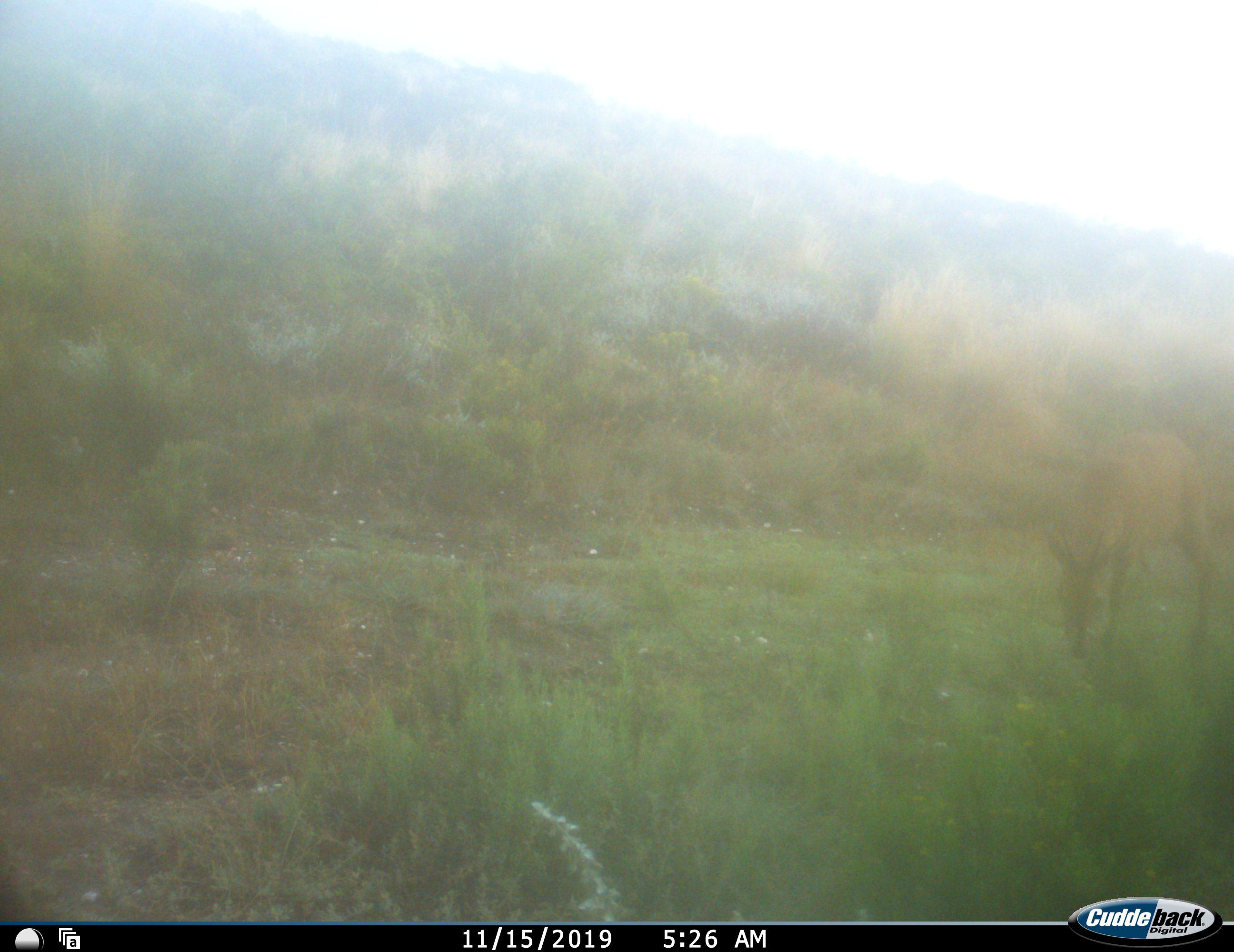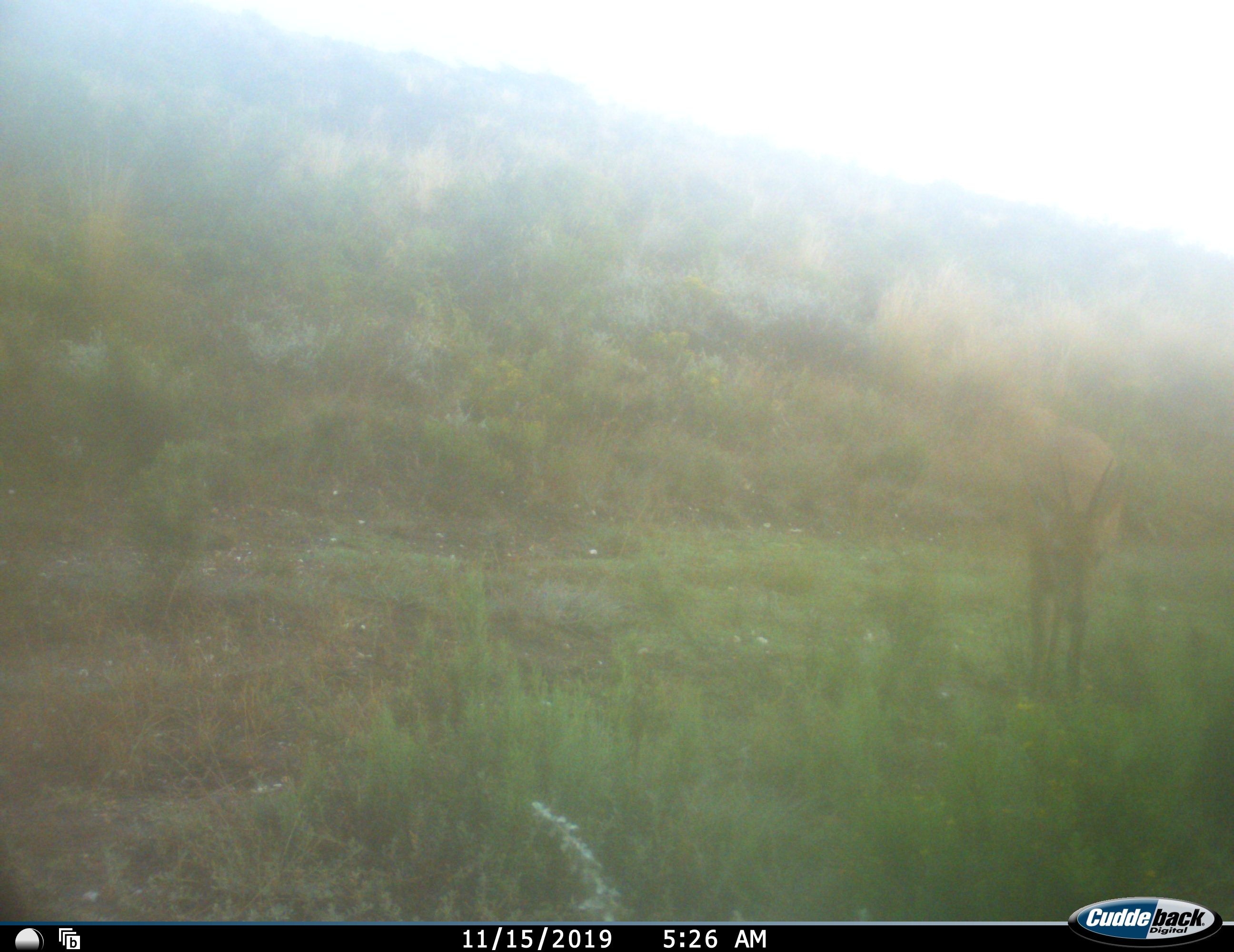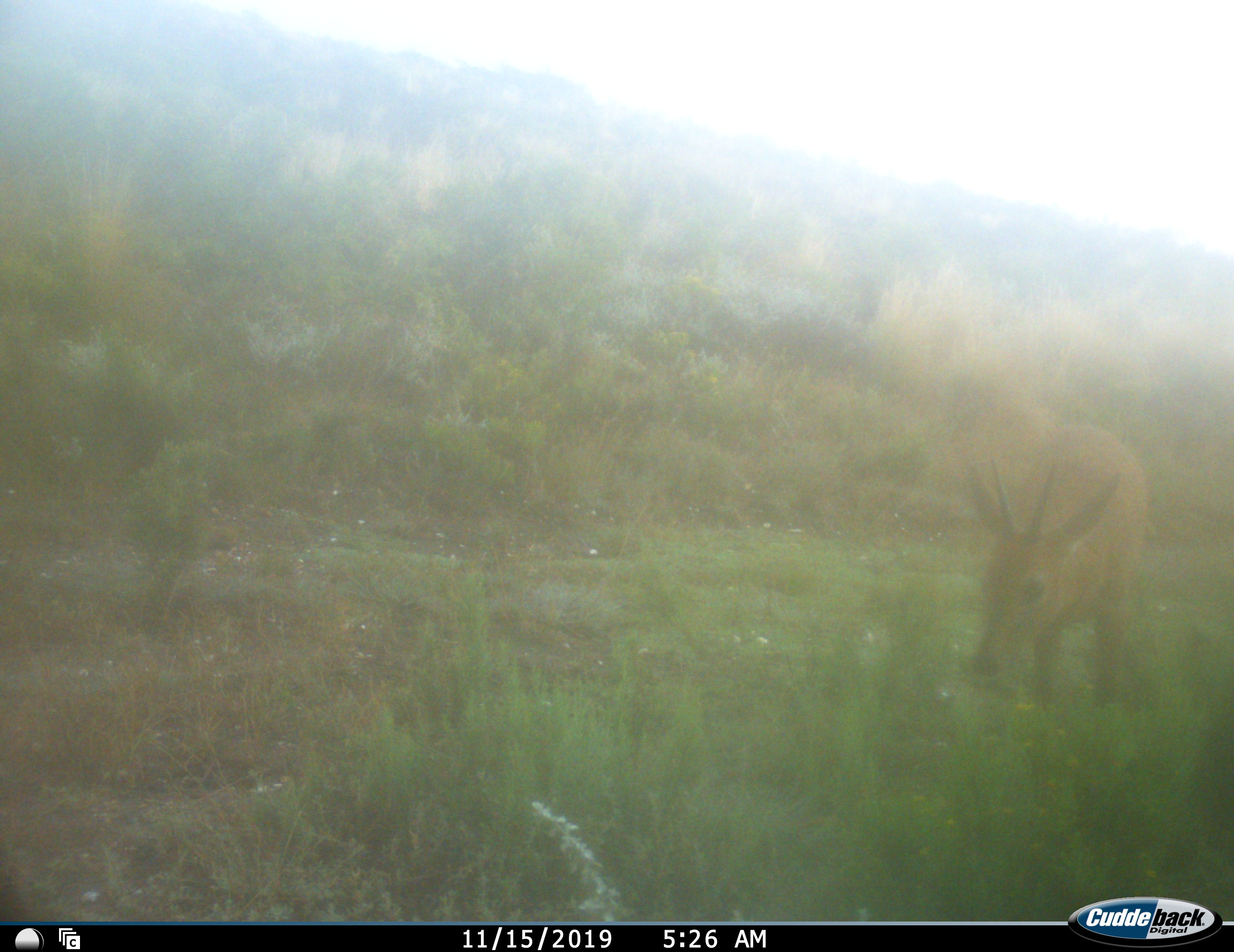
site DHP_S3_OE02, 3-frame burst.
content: unidentified animal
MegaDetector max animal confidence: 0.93